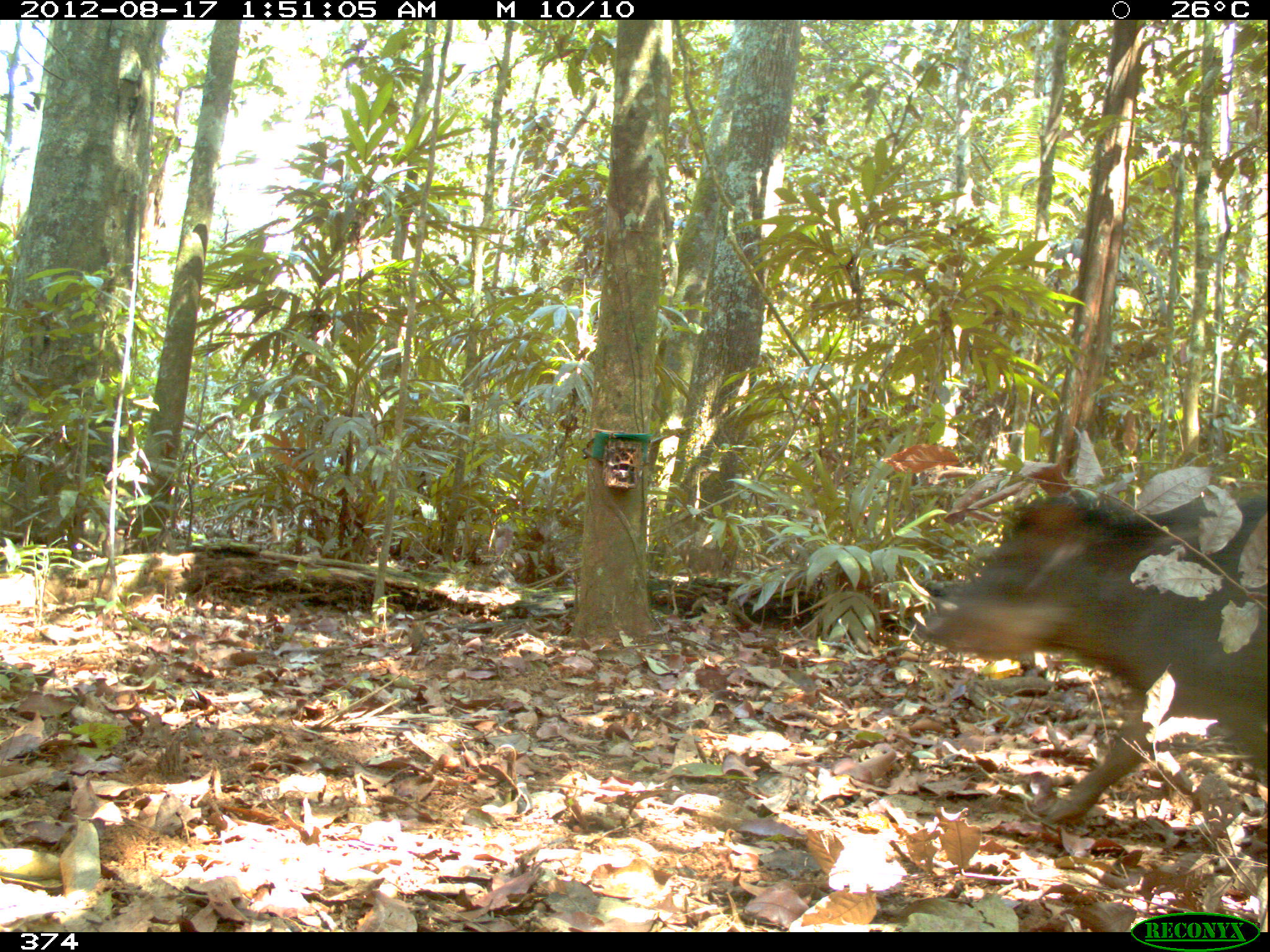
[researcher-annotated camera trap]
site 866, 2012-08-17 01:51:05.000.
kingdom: Animalia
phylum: Chordata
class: Mammalia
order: Artiodactyla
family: Tayassuidae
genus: Tayassu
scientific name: Tayassu pecari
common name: white-lipped peccary